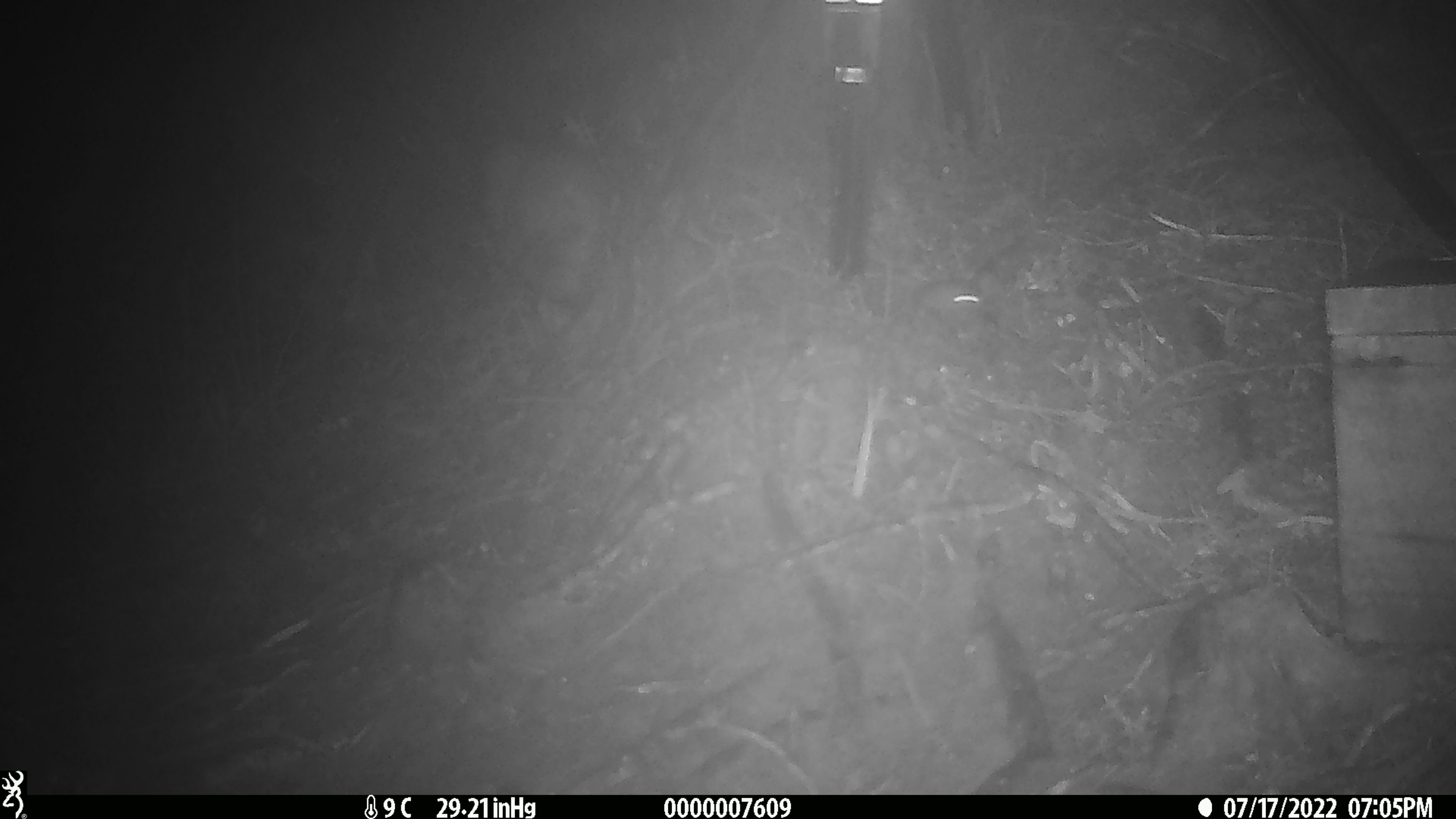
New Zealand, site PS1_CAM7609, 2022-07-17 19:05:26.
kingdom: Animalia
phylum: Chordata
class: Mammalia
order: Rodentia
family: Muridae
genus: Mus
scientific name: Mus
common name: mouse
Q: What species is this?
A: Mouse (Mus).